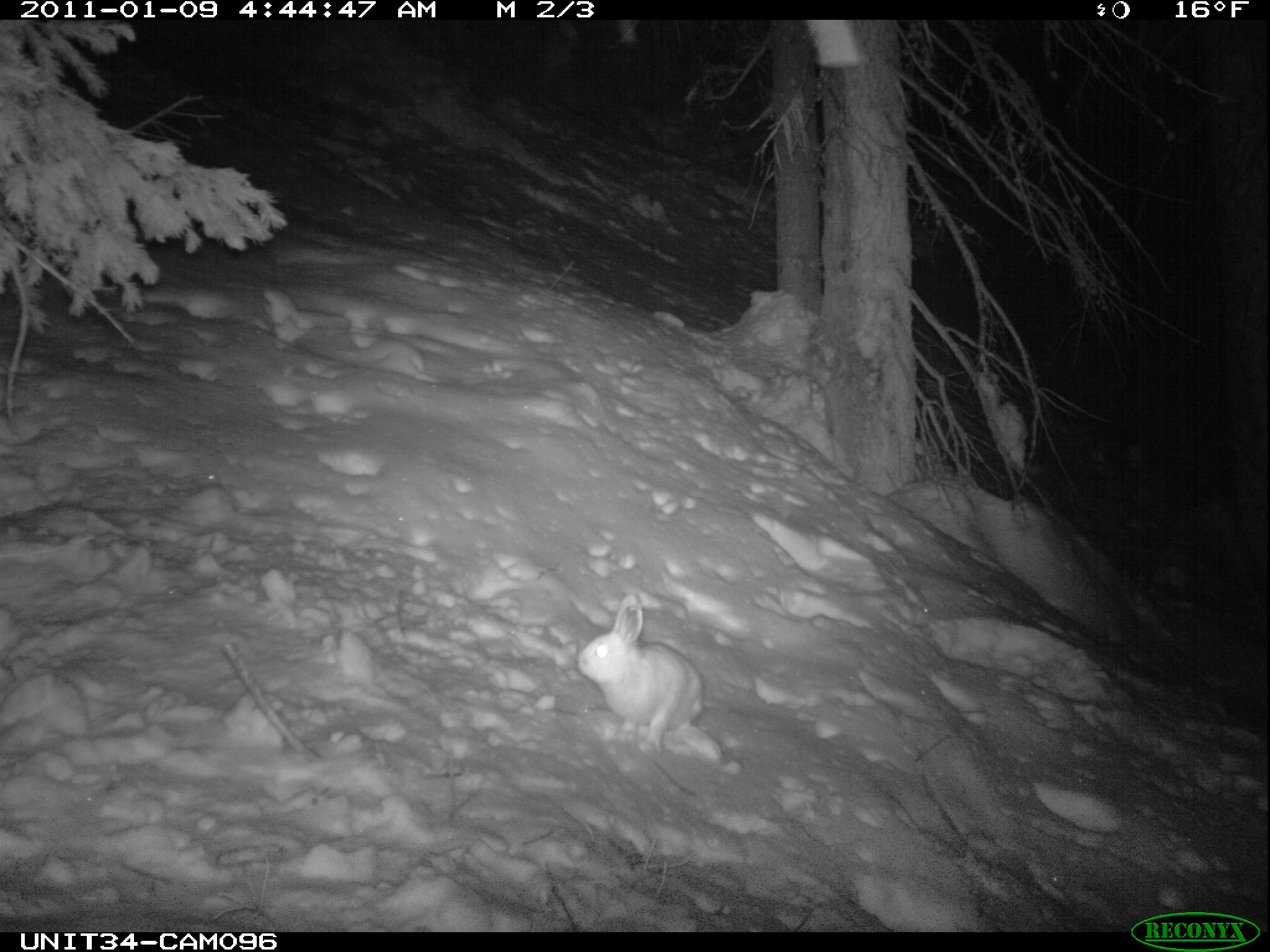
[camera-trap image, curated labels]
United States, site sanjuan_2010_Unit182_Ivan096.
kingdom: Animalia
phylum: Chordata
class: Mammalia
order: Lagomorpha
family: Leporidae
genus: Lepus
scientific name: Lepus americanus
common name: snowshoe hare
Lepus americanus (snowshoe hare).